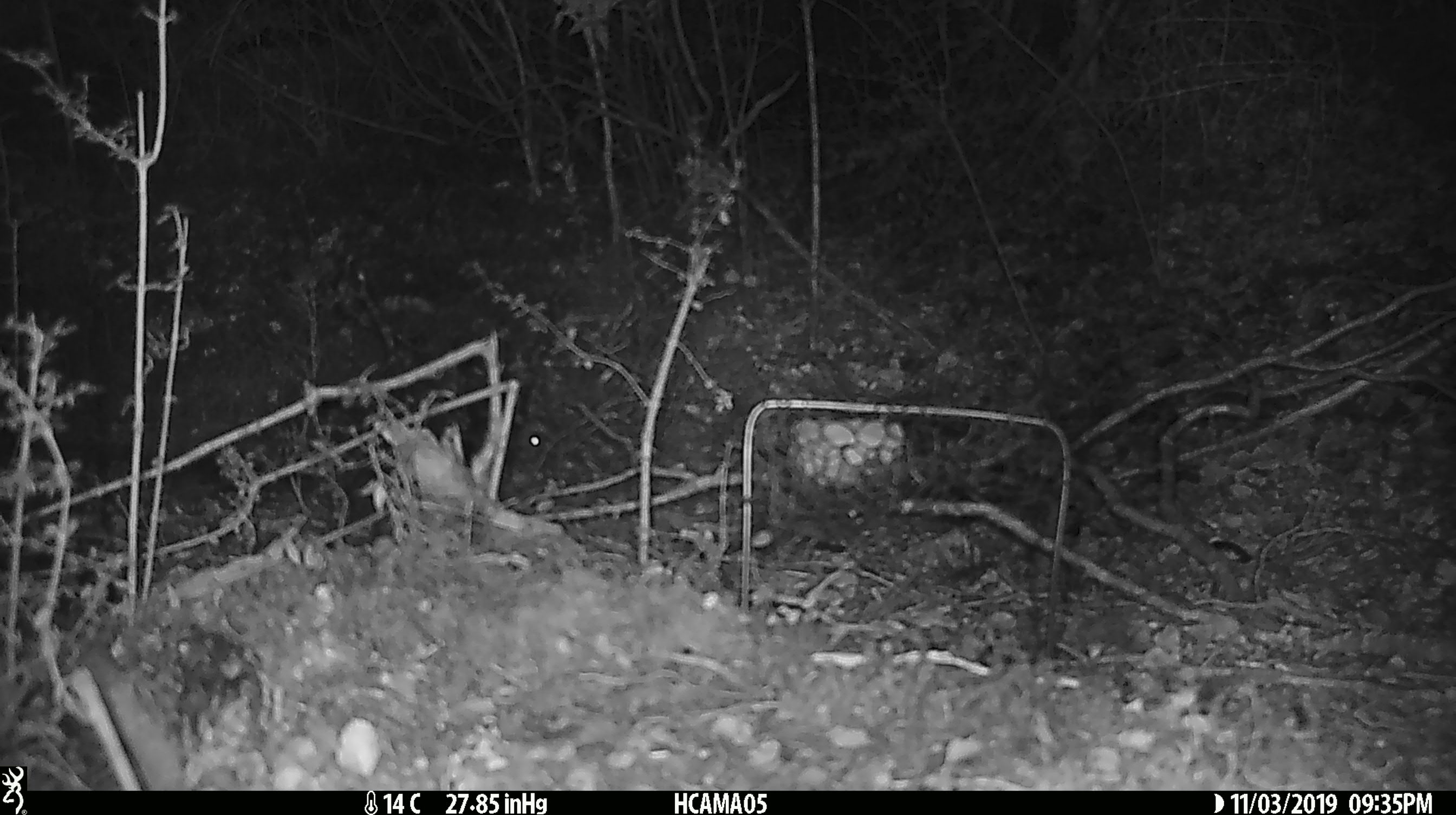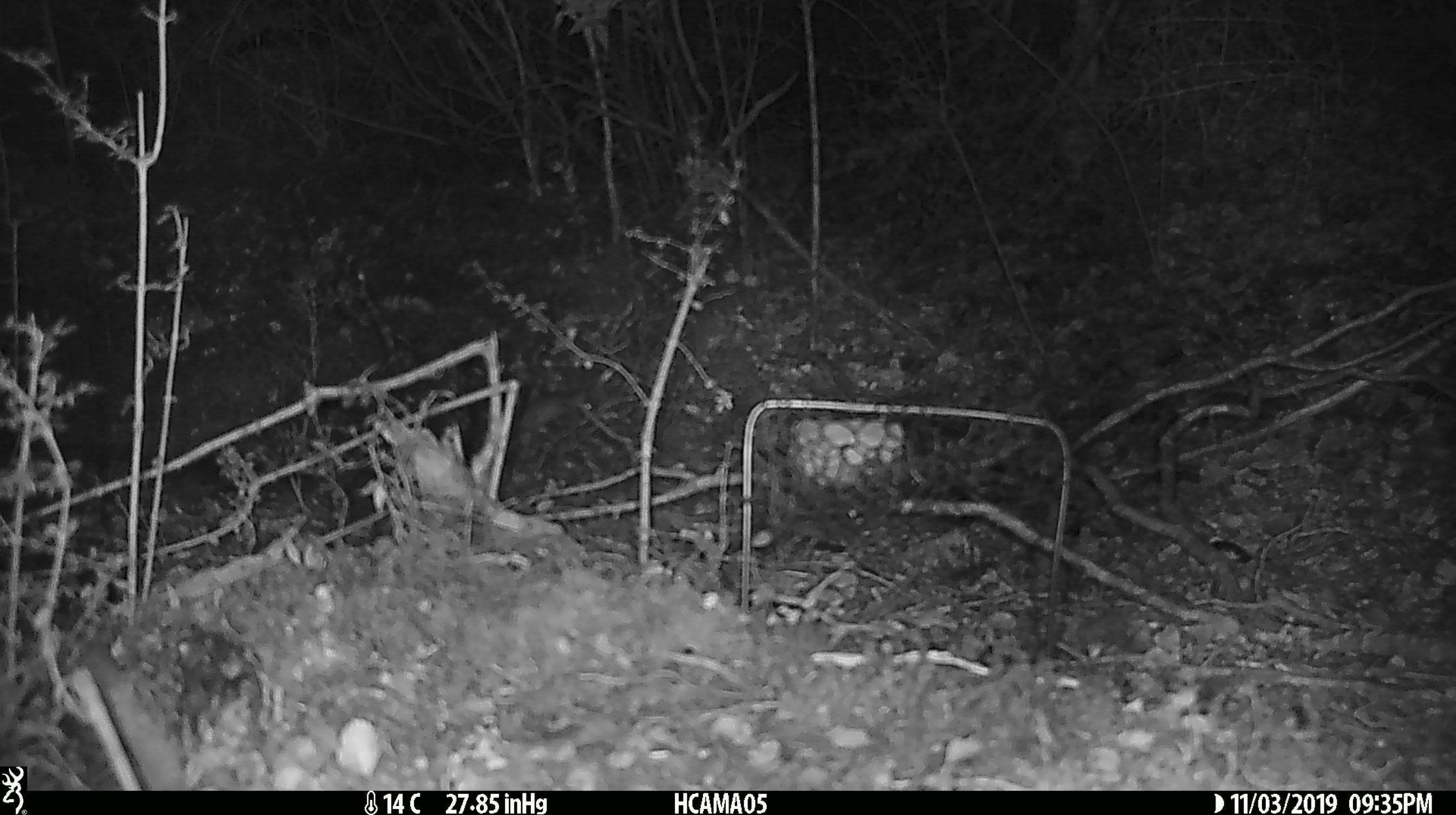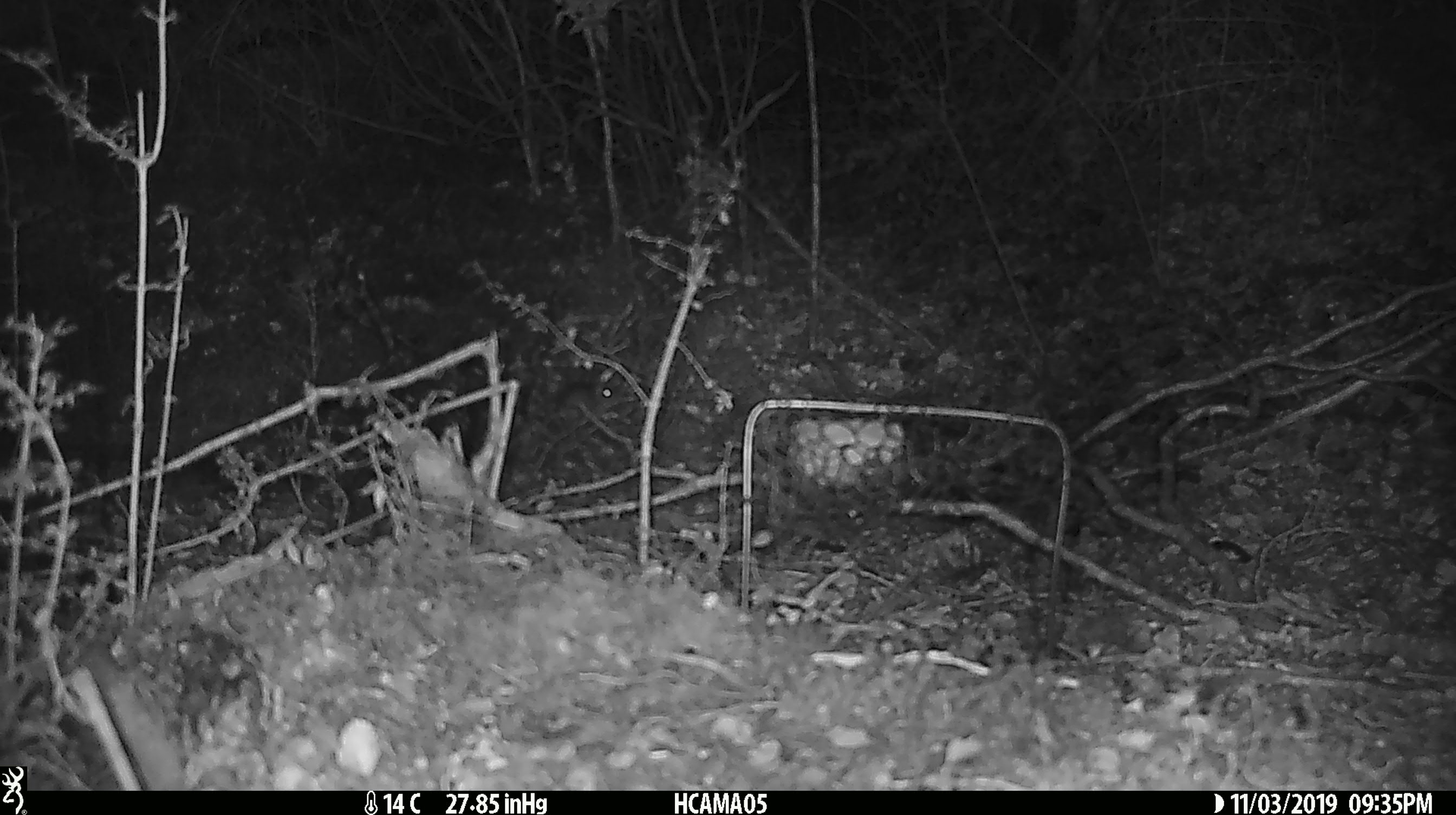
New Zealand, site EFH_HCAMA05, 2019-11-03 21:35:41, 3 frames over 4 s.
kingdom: Animalia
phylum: Chordata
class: Mammalia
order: Rodentia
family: Muridae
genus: Mus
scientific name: Mus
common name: mouse